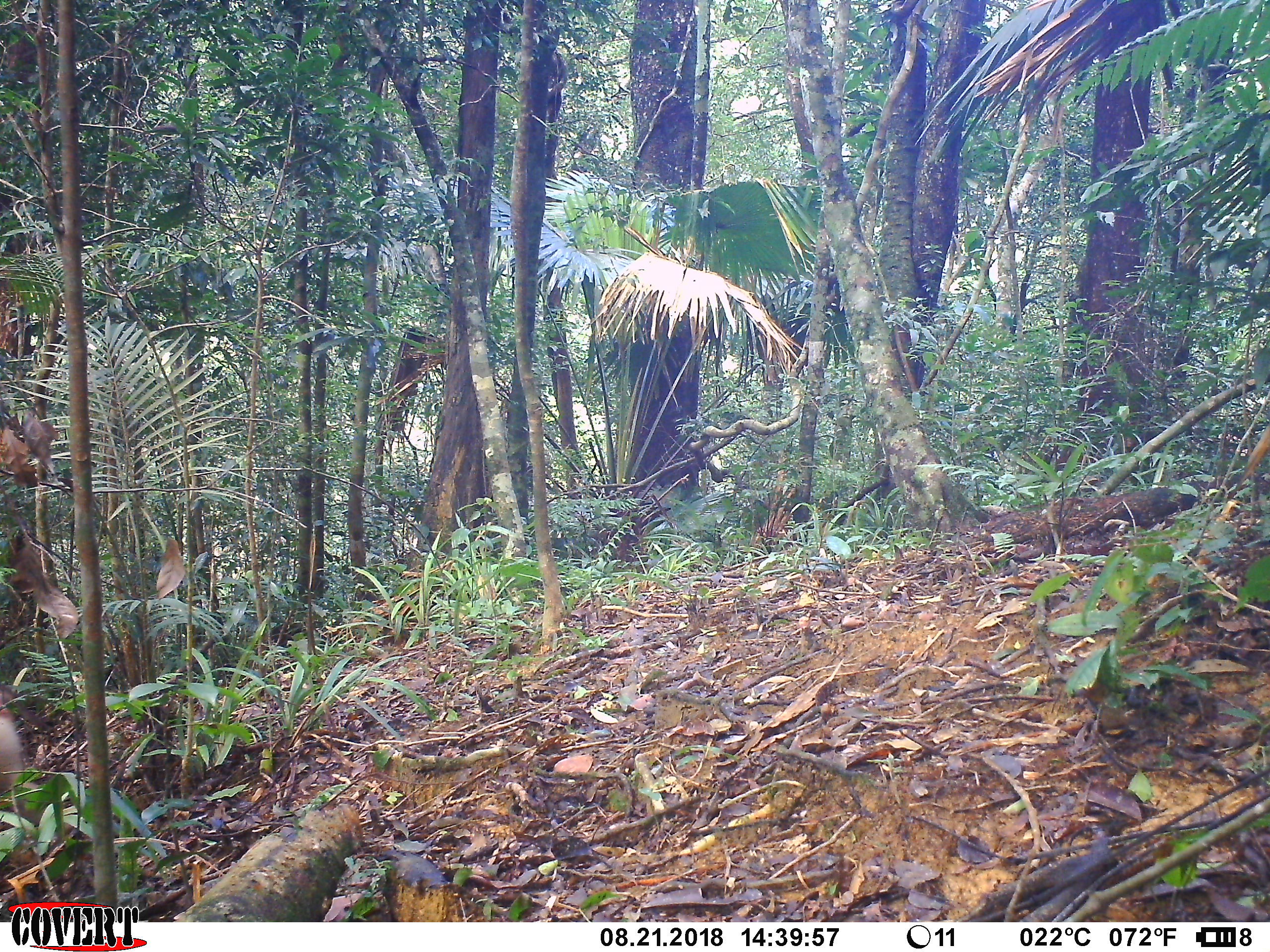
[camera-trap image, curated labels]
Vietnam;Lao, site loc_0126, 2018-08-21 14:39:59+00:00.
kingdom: Animalia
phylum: Chordata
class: Mammalia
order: Primates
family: Cercopithecidae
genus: Macaca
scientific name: Macaca nemestrina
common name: pig-tailed macaque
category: pig tailed macaque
Pig tailed macaque (pig-tailed macaque) (Macaca nemestrina). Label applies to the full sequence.